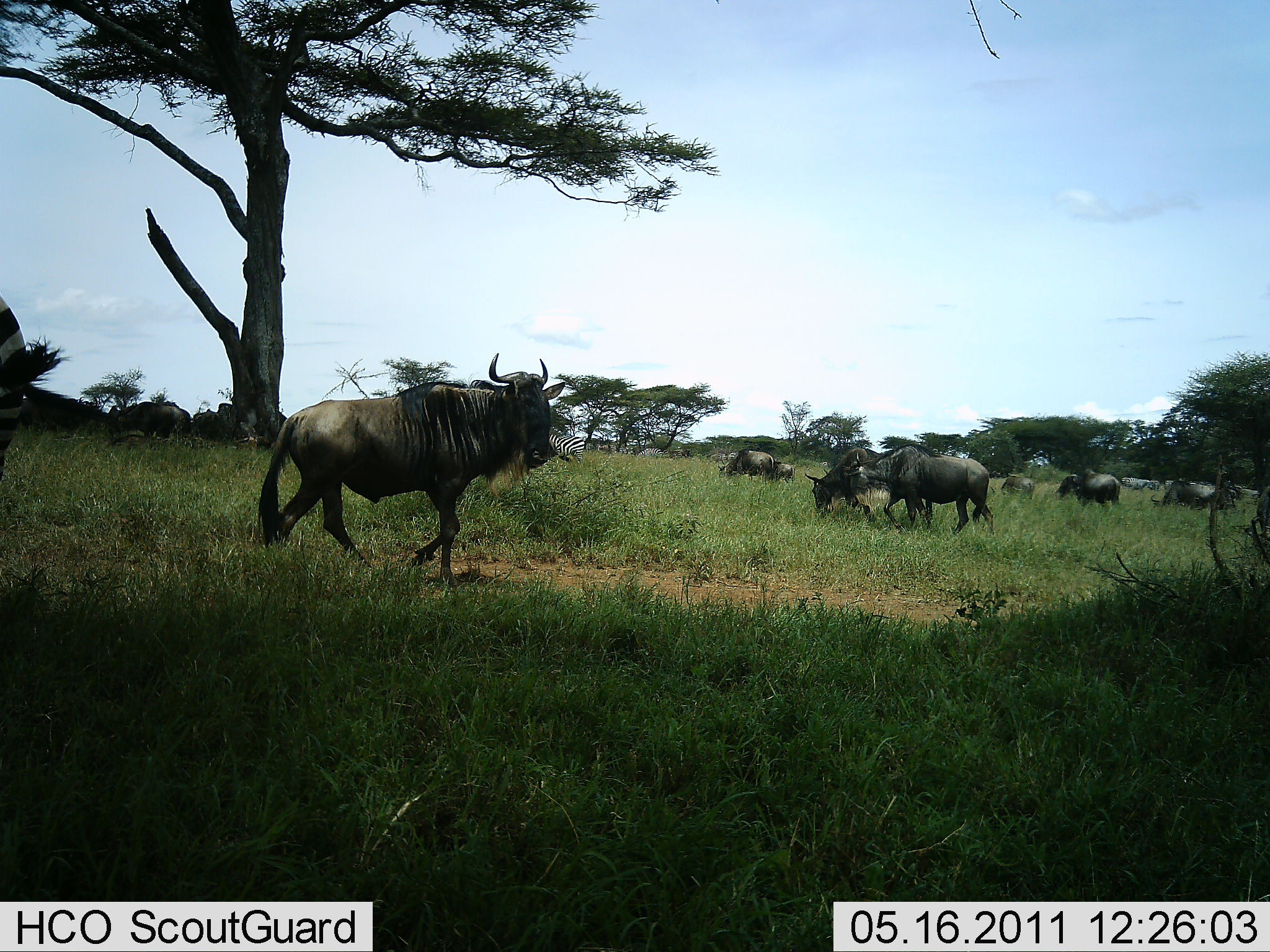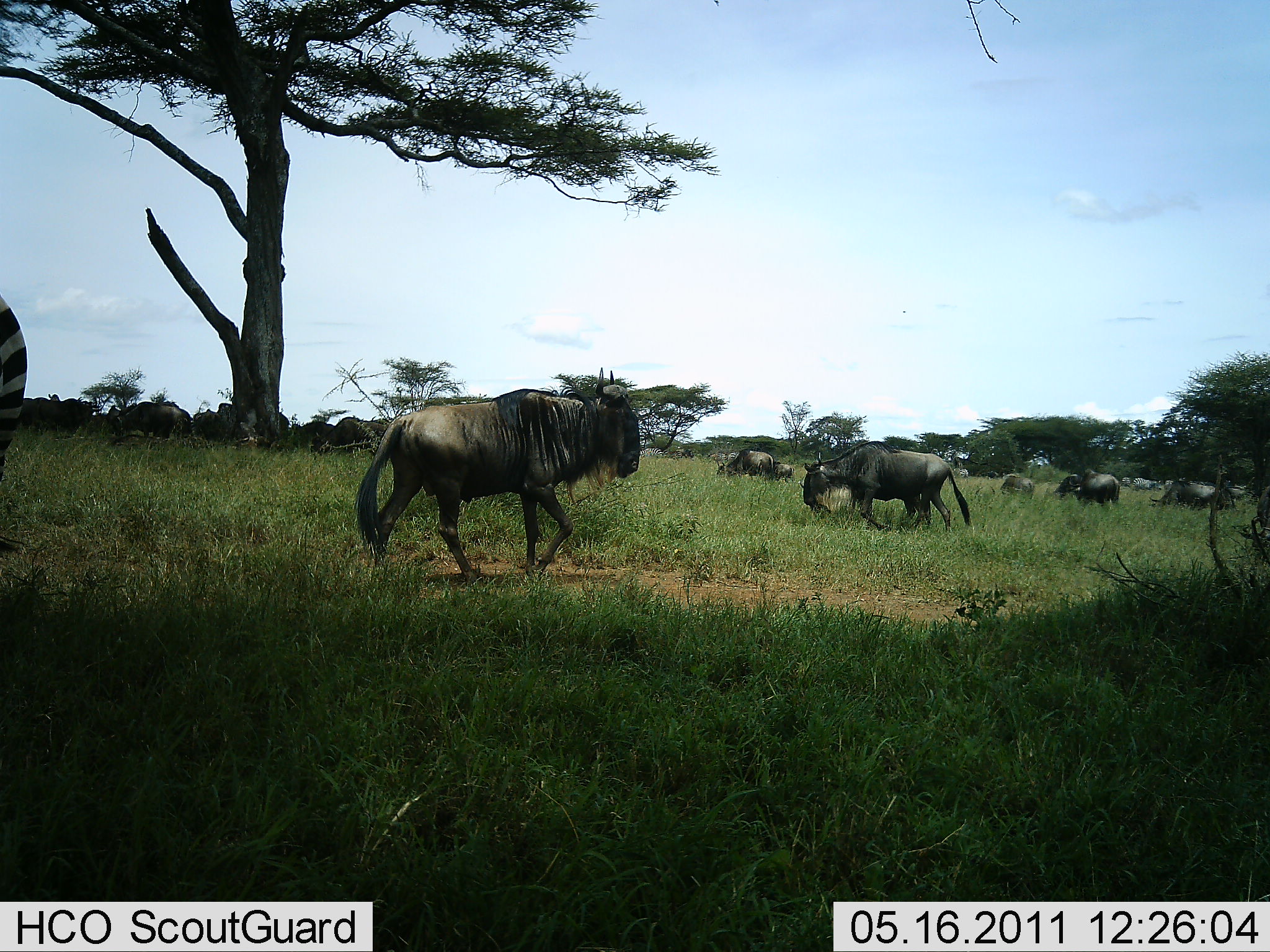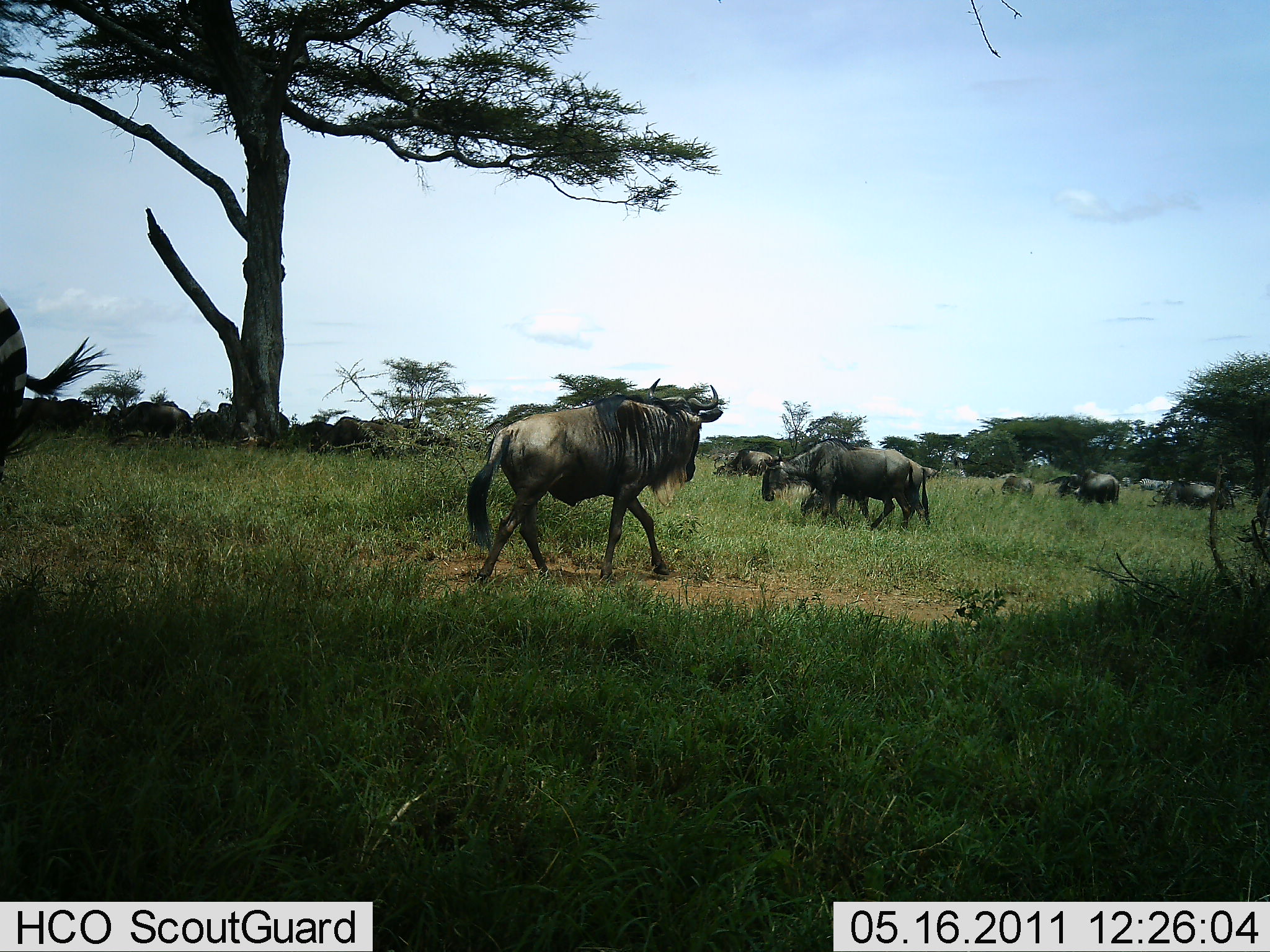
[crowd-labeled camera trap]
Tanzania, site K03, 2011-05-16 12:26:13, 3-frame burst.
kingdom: Animalia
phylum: Chordata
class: Mammalia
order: Artiodactyla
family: Bovidae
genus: Connochaetes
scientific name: Connochaetes taurinus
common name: blue wildebeest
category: wildebeest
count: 11-50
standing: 27%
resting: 27%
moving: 64%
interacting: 9%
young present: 0%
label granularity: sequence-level